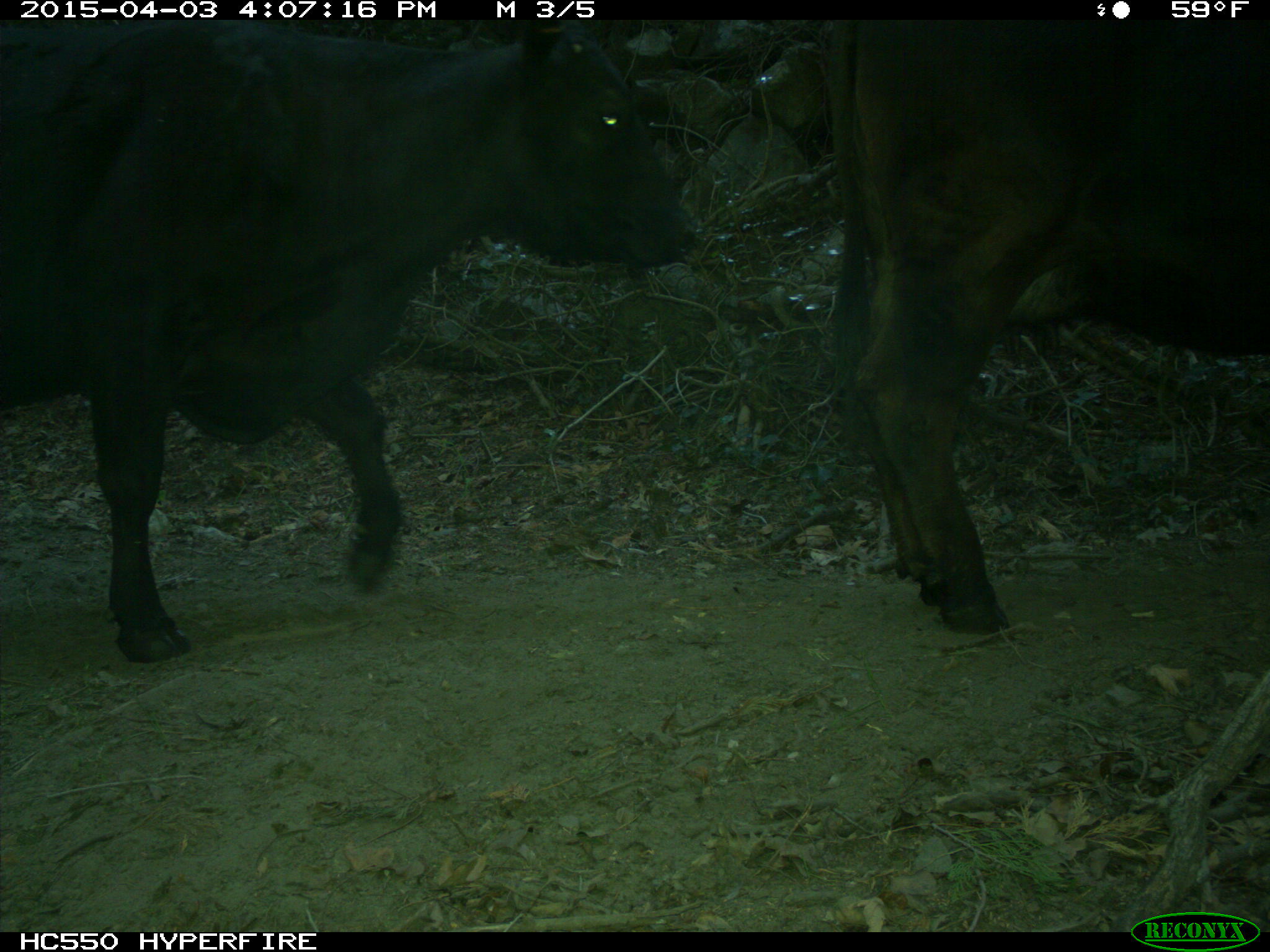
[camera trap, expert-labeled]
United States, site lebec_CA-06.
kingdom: Animalia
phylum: Chordata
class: Mammalia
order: Artiodactyla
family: Bovidae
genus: Bos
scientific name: Bos taurus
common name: domestic cow